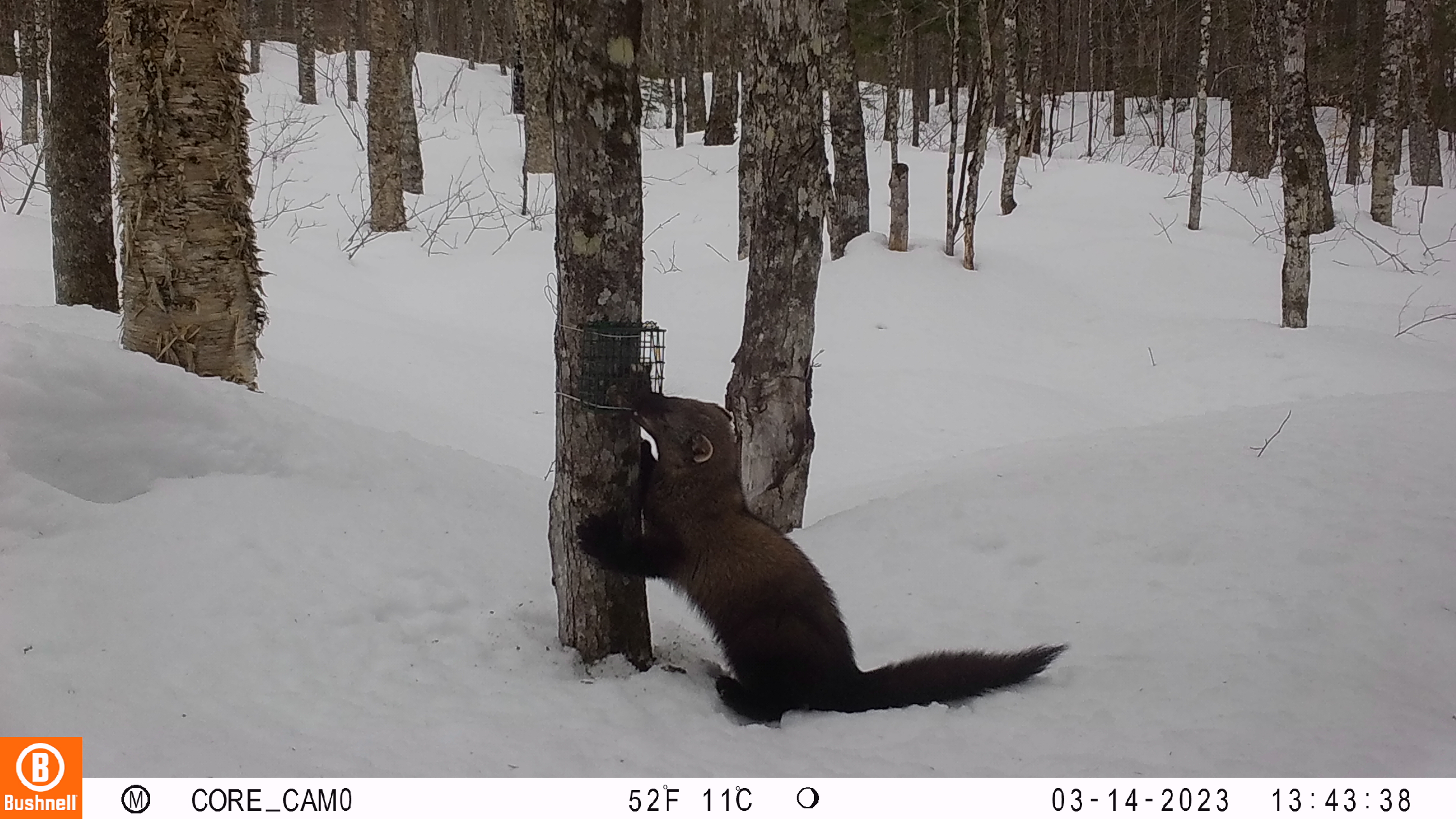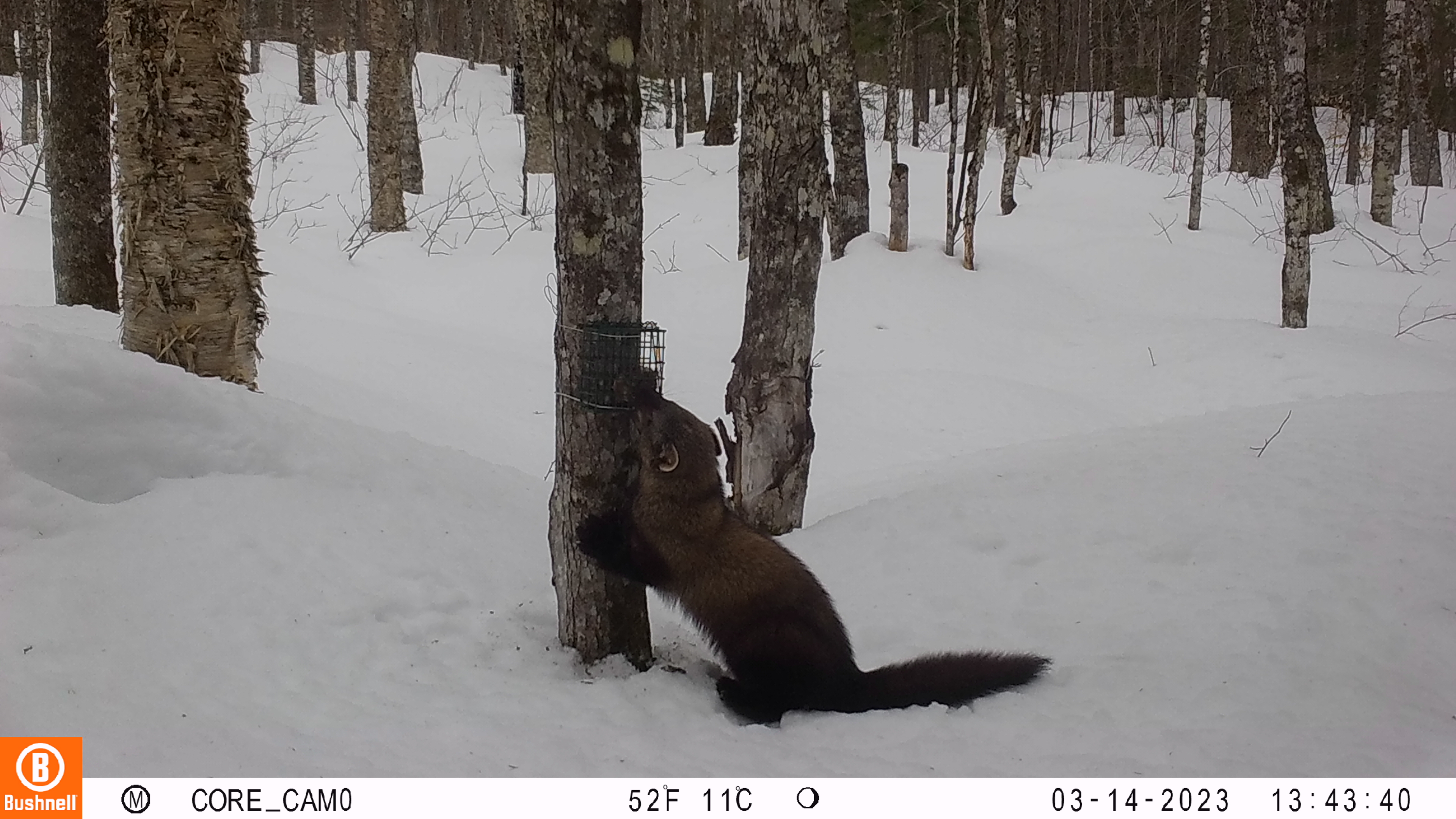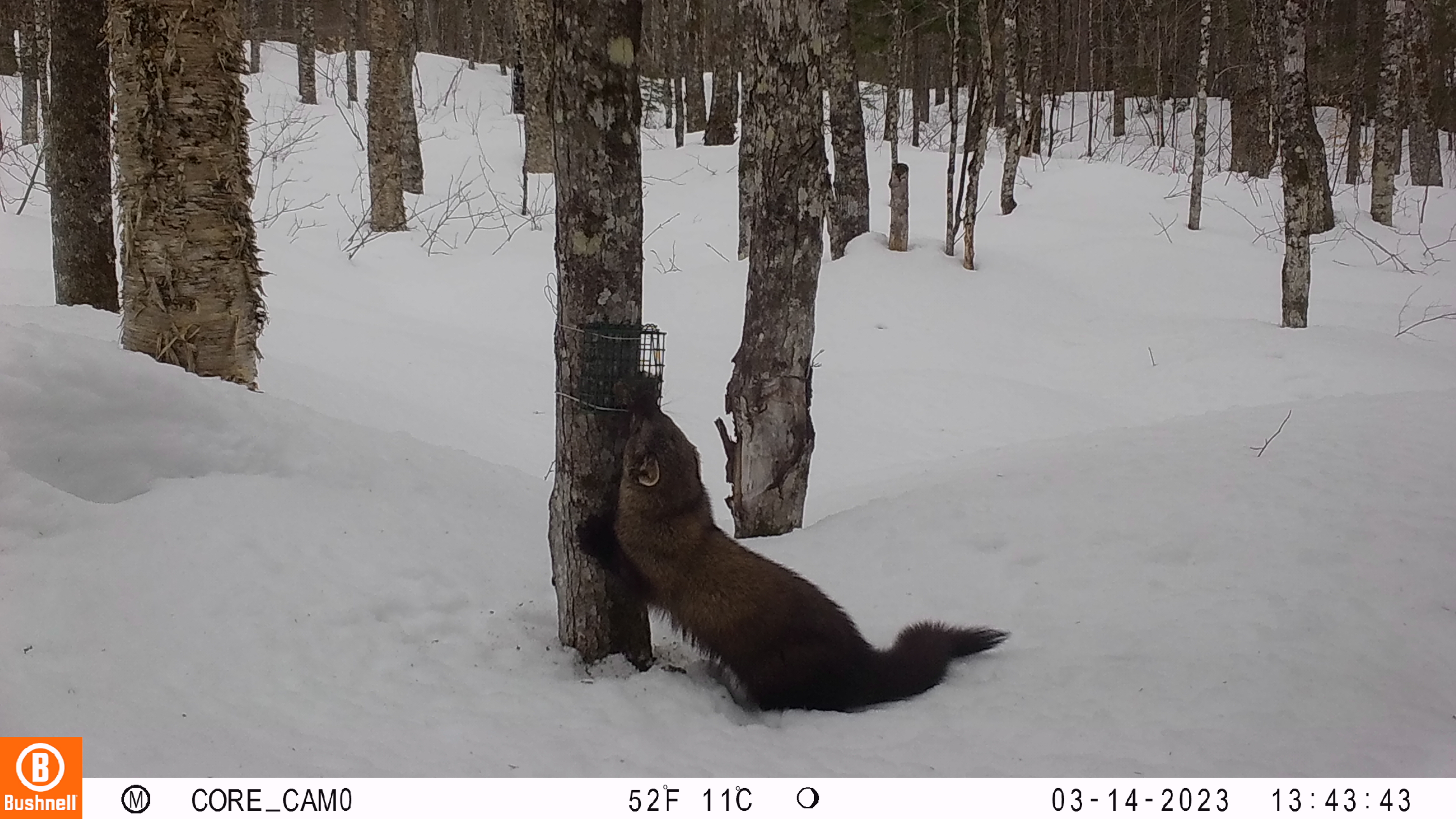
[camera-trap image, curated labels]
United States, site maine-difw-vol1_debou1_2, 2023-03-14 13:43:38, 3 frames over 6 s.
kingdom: Animalia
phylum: Chordata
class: Mammalia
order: Carnivora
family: Mustelidae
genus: Pekania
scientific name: Pekania pennanti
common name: fisher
Fisher (Pekania pennanti).